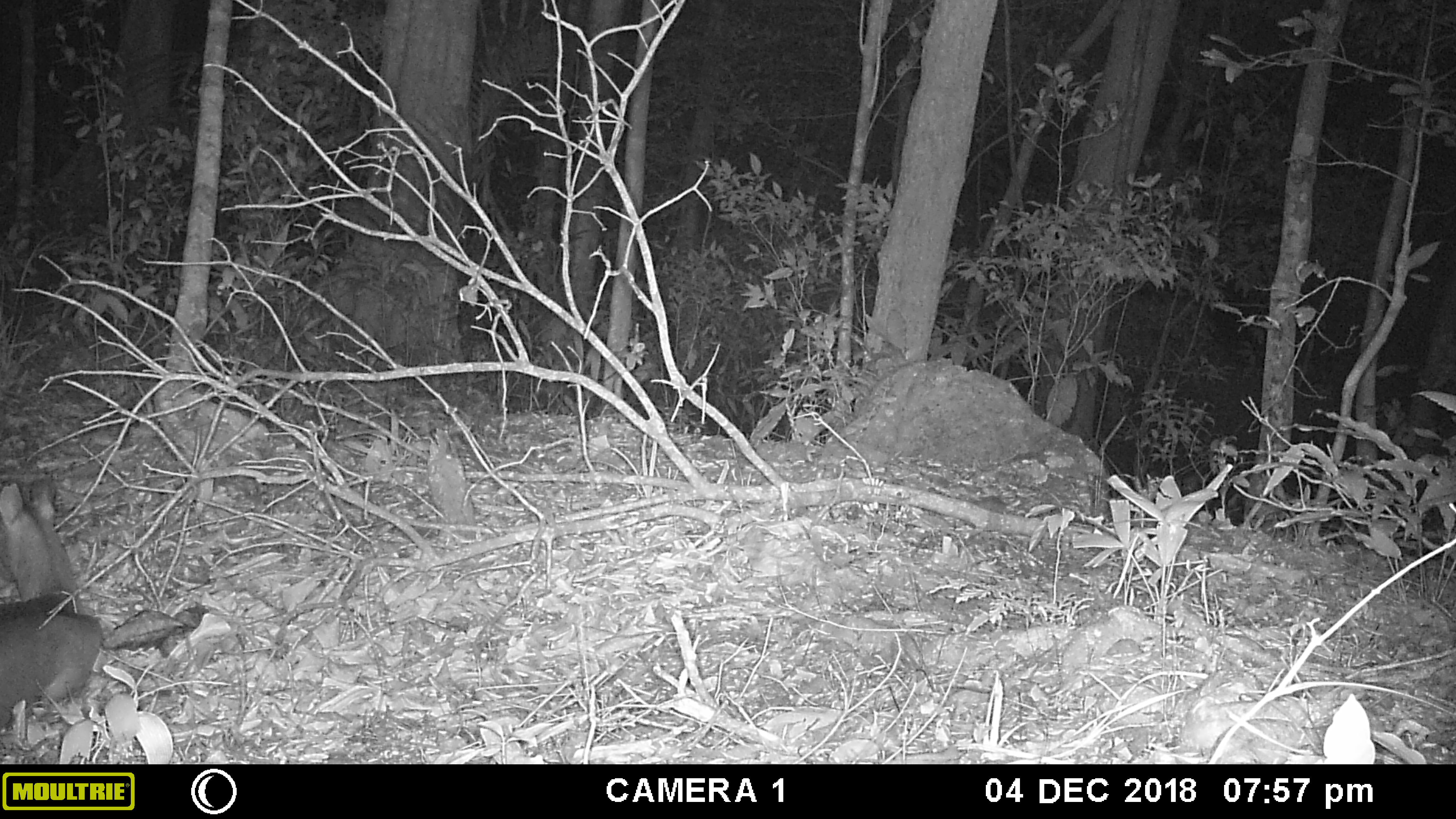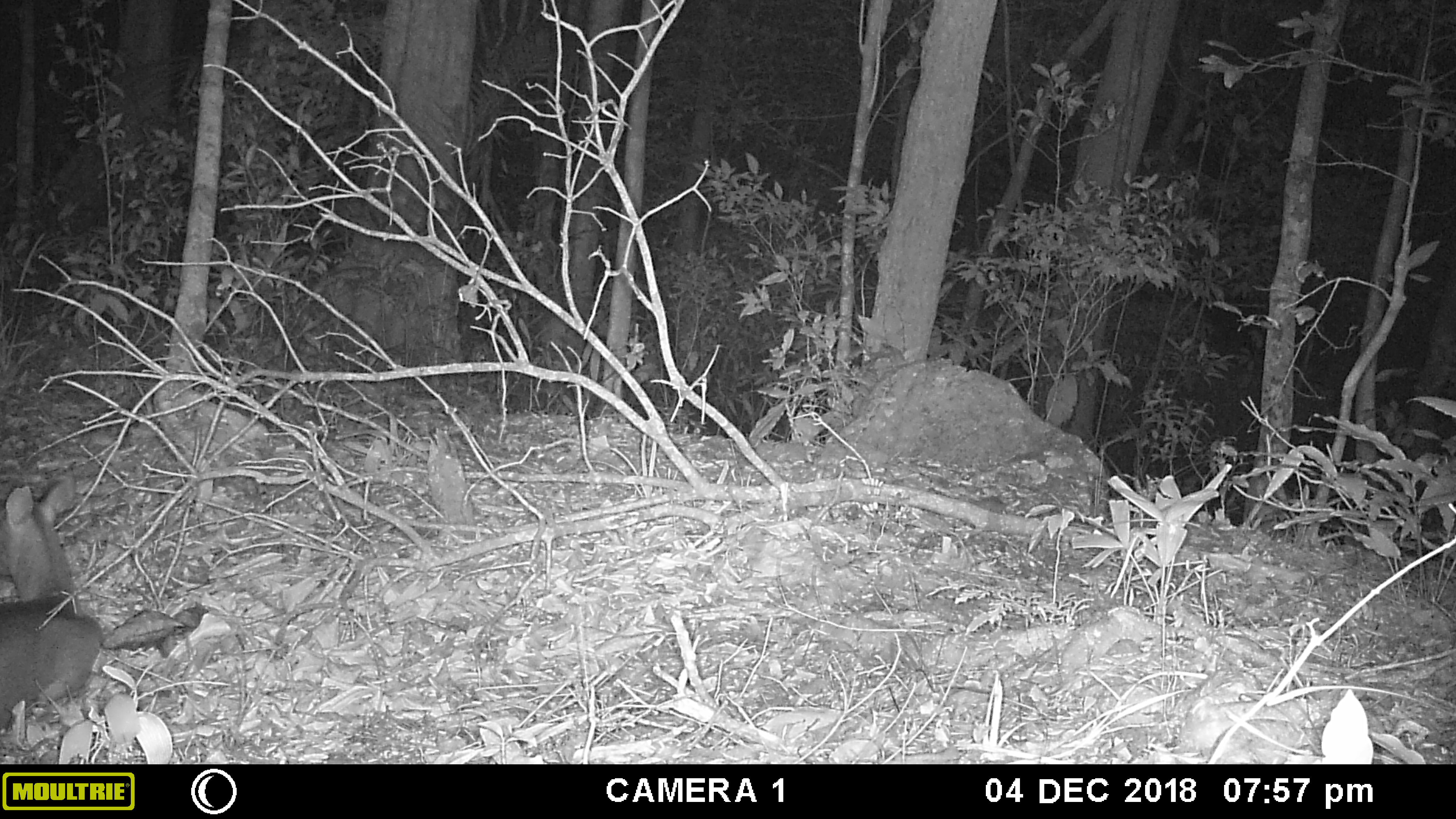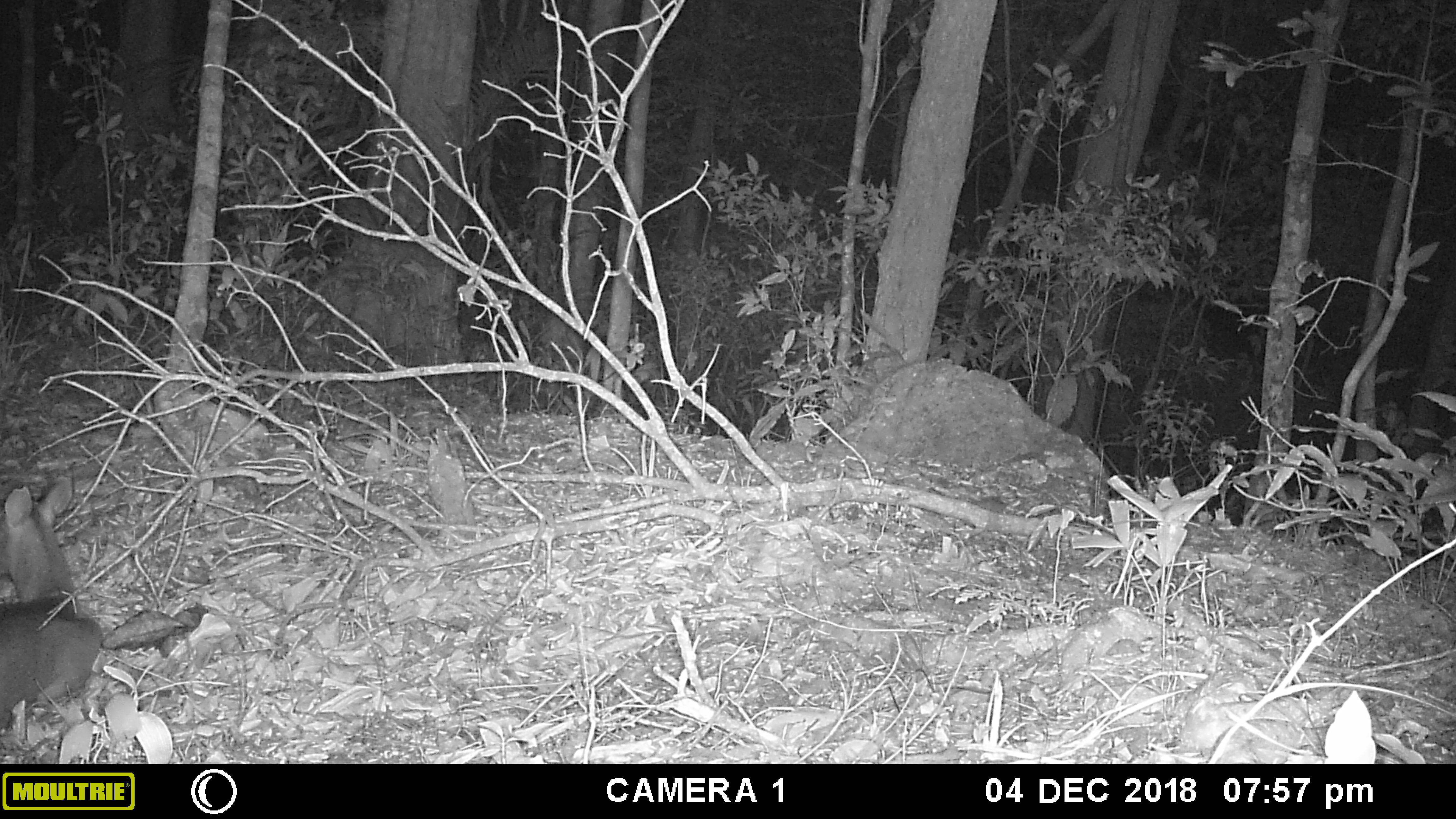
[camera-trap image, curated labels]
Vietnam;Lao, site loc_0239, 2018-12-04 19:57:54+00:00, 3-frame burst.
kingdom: Animalia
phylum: Chordata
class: Mammalia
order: Artiodactyla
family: Cervidae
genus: Muntiacus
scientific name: Muntiacus vuquangensis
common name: large-antlered muntjac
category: large antlered muntjac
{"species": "large antlered muntjac (large-antlered muntjac) (Muntiacus vuquangensis)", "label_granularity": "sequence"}